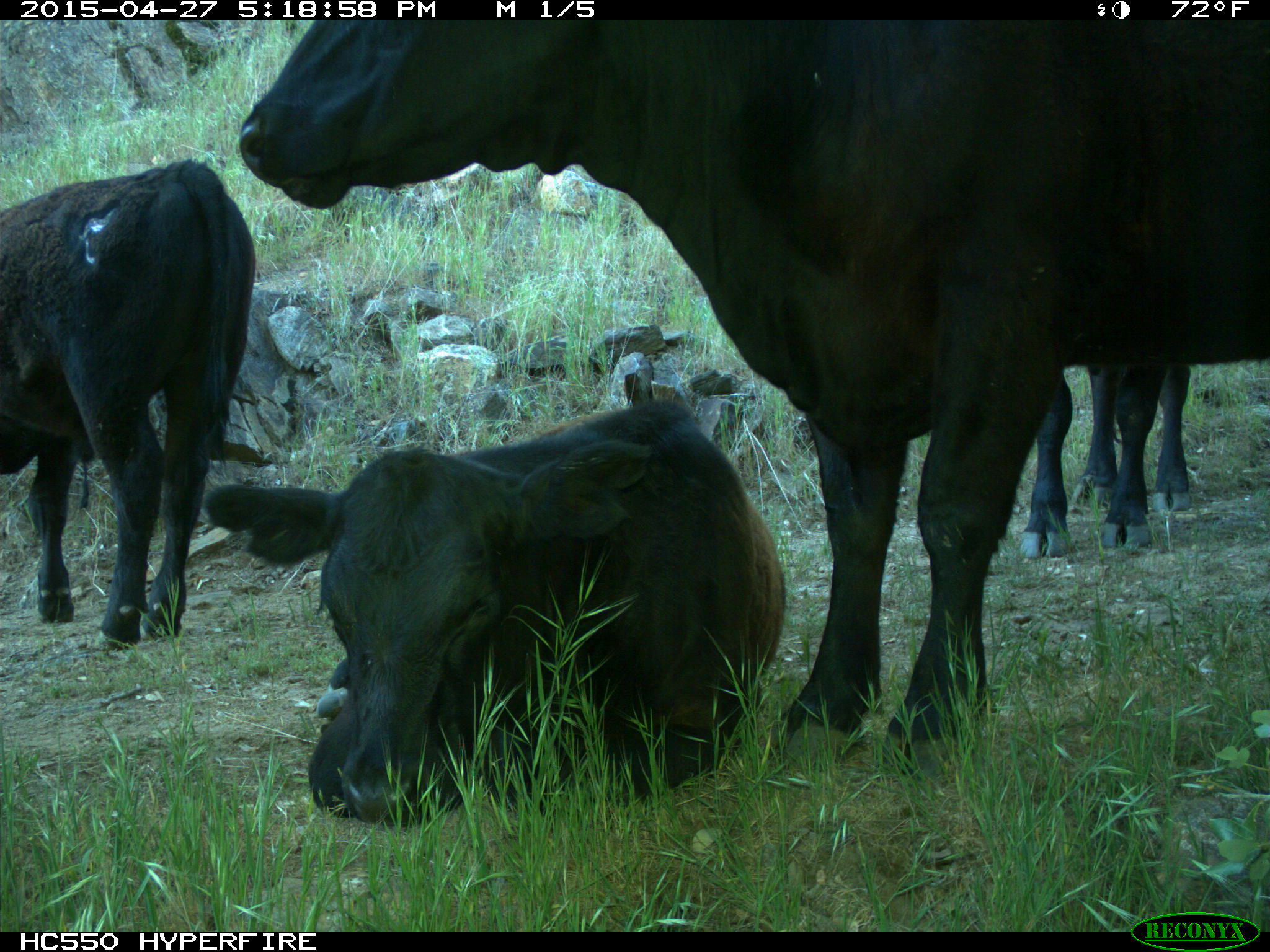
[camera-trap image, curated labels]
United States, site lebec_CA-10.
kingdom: Animalia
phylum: Chordata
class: Mammalia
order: Artiodactyla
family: Bovidae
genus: Bos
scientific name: Bos taurus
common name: domestic cow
Bos taurus (domestic cow).